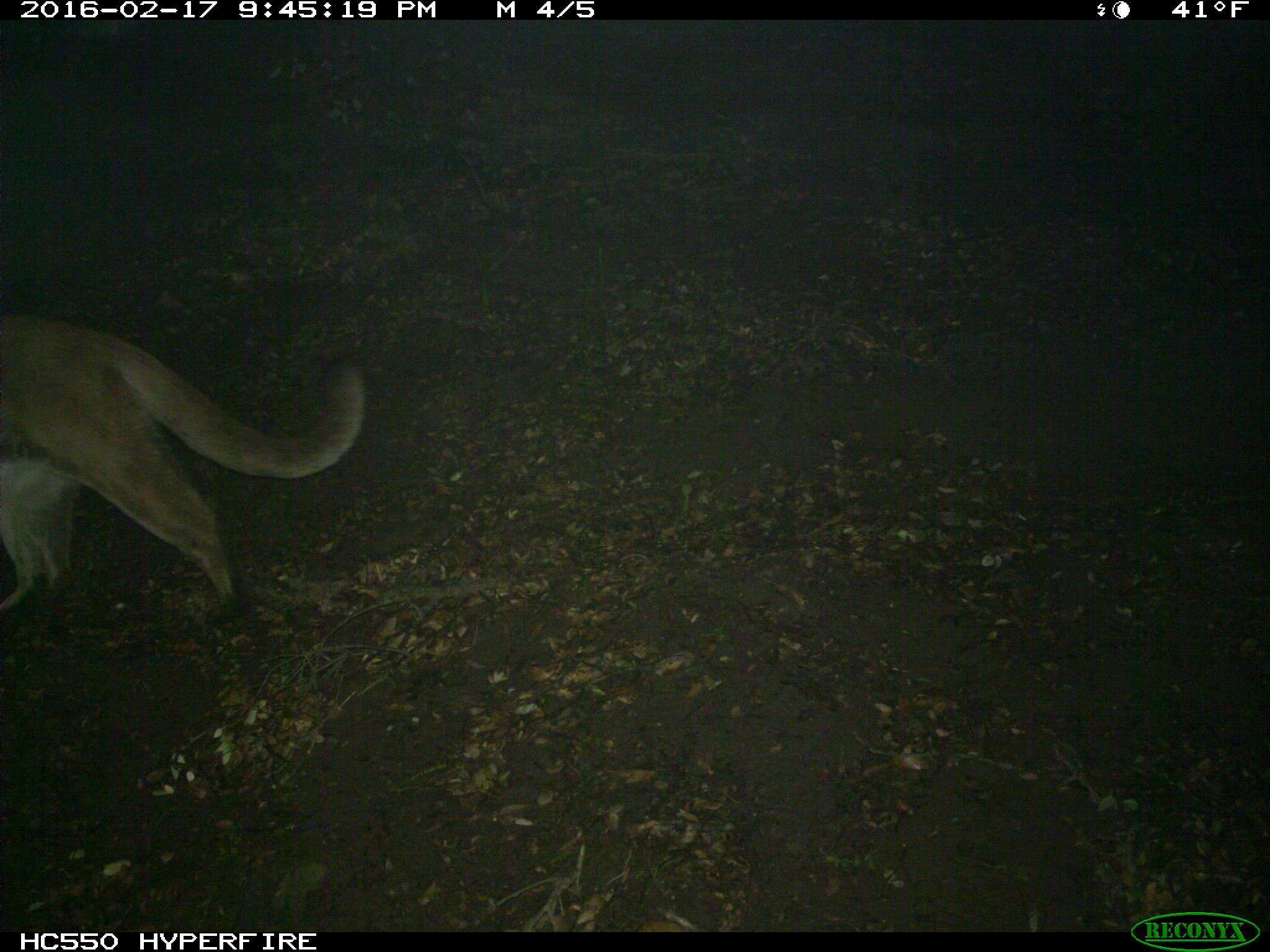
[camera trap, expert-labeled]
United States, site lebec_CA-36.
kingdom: Animalia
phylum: Chordata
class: Mammalia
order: Carnivora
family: Felidae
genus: Puma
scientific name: Puma concolor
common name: mountain lion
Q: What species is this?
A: Puma concolor (mountain lion).